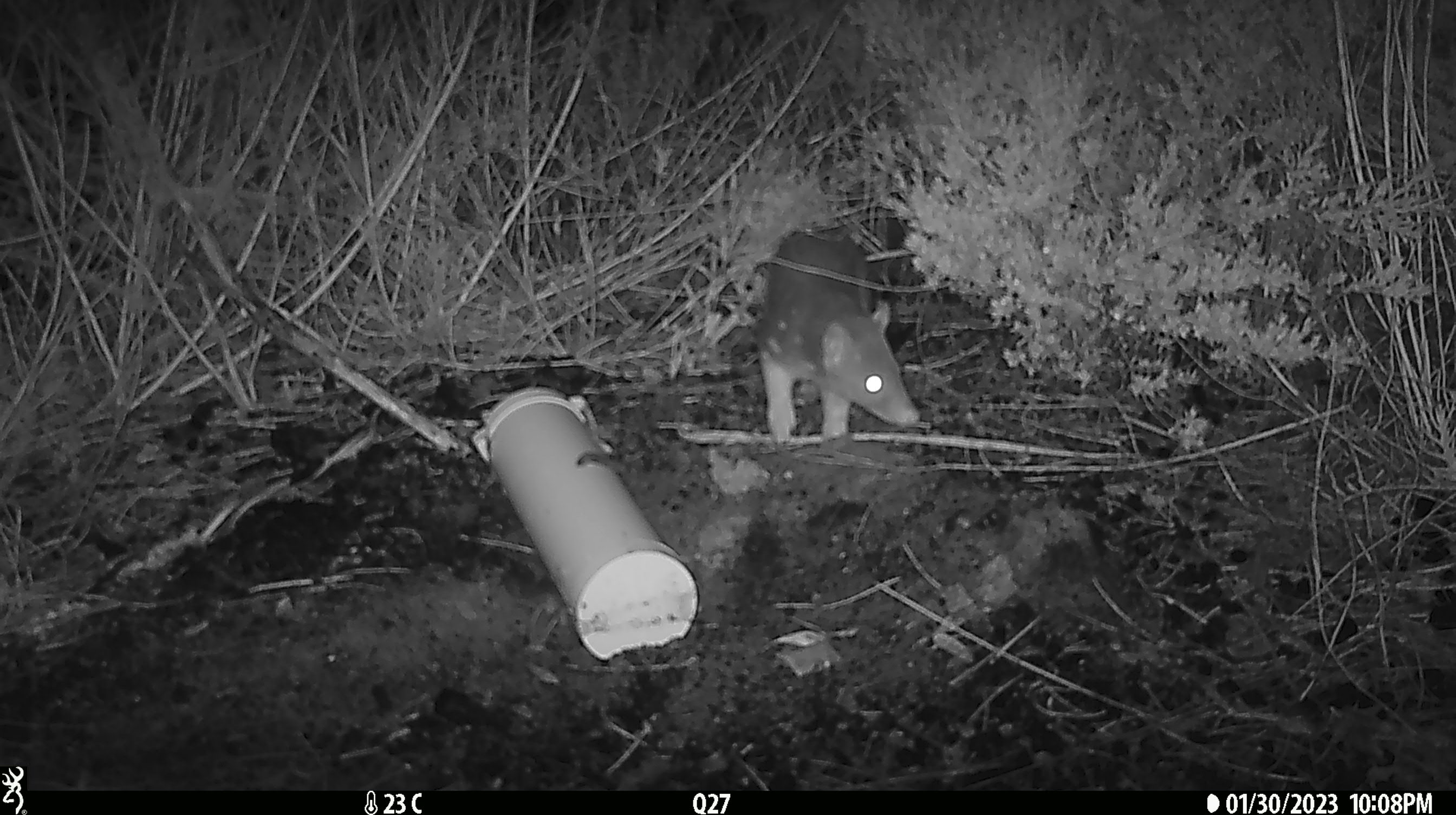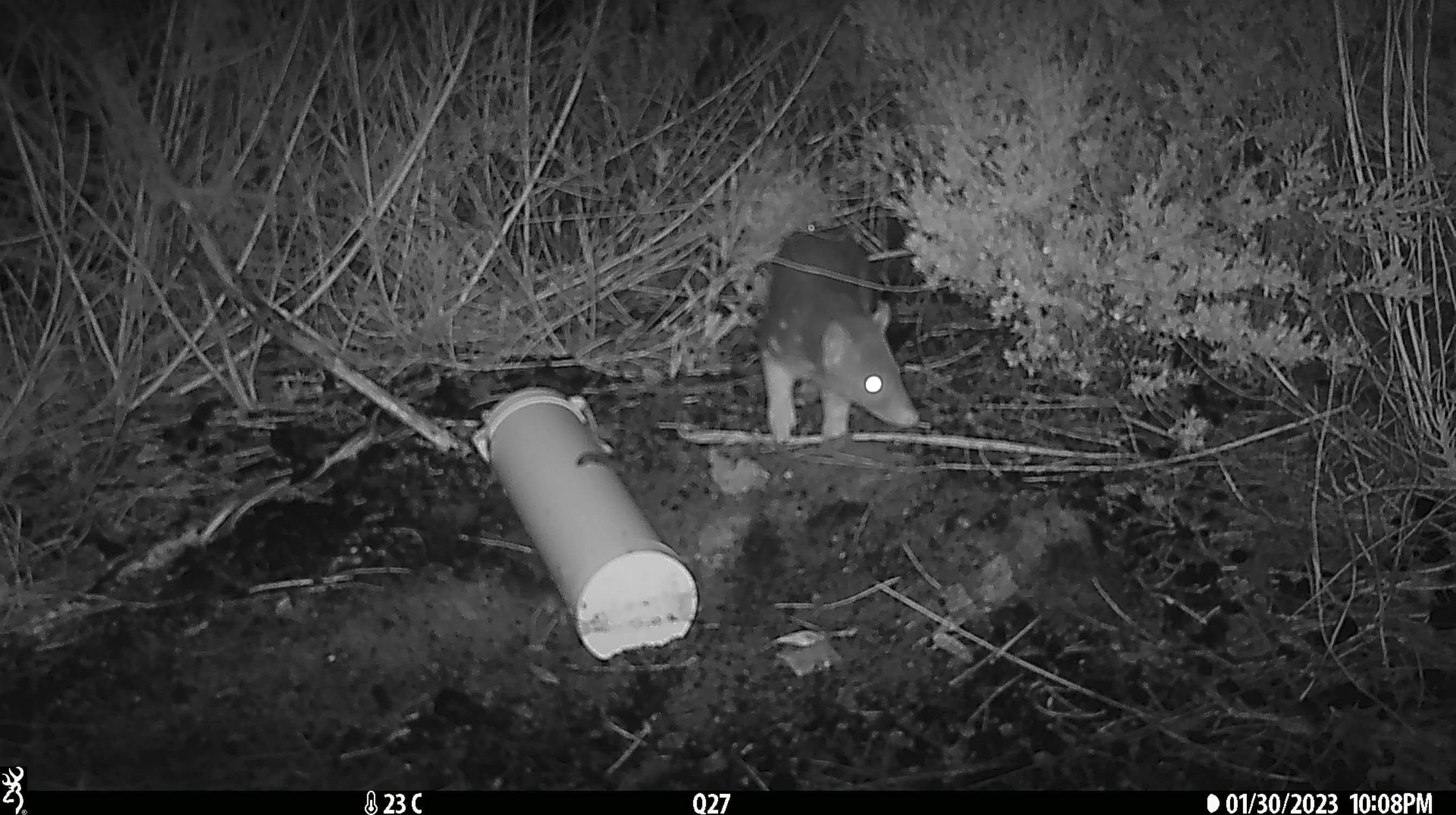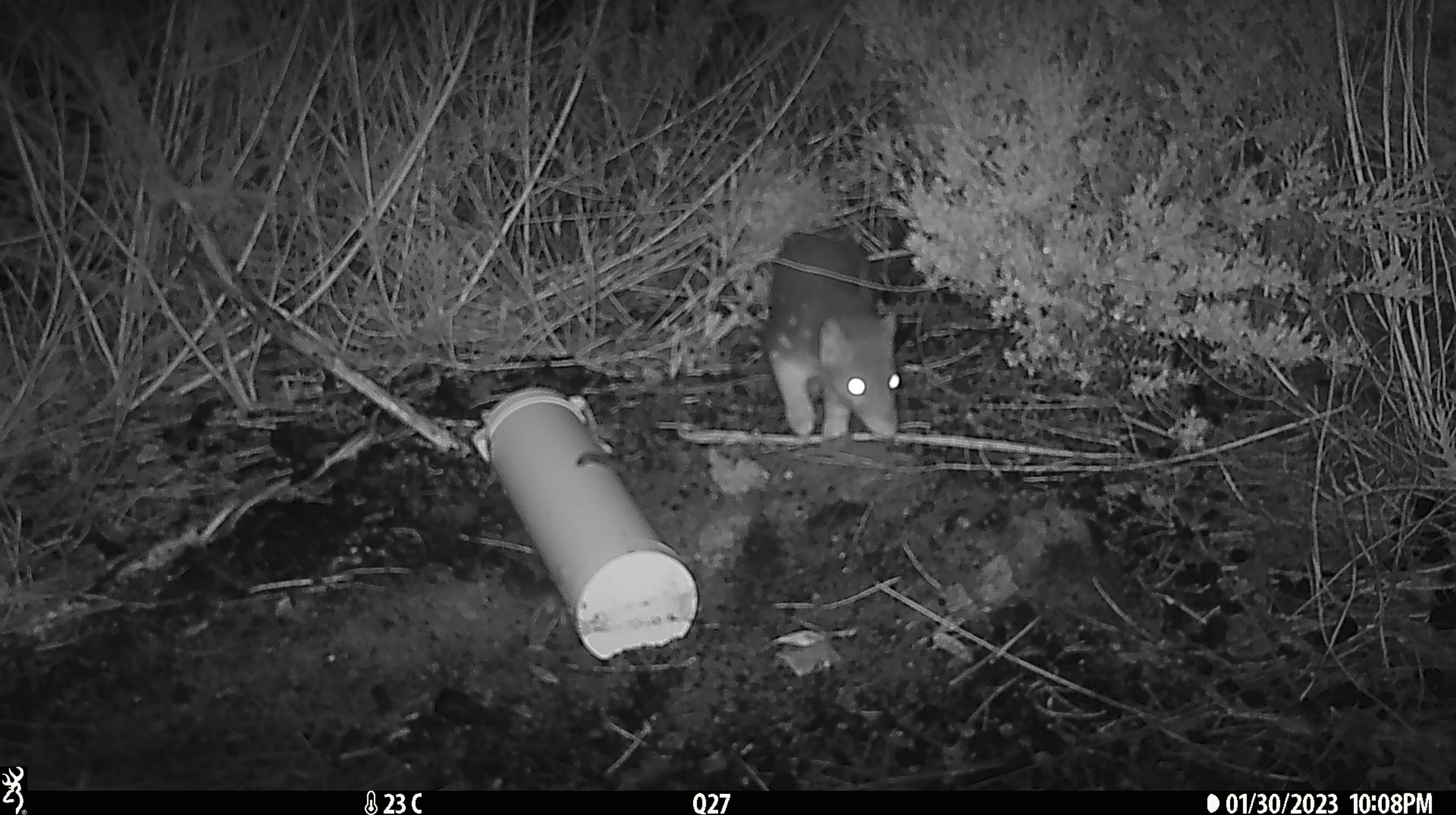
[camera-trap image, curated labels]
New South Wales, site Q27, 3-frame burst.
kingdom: Animalia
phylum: Chordata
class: Mammalia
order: Dasyuromorphia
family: Dasyuridae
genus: Dasyurus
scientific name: Dasyurus maculatus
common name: spotted-tailed quoll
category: quoll